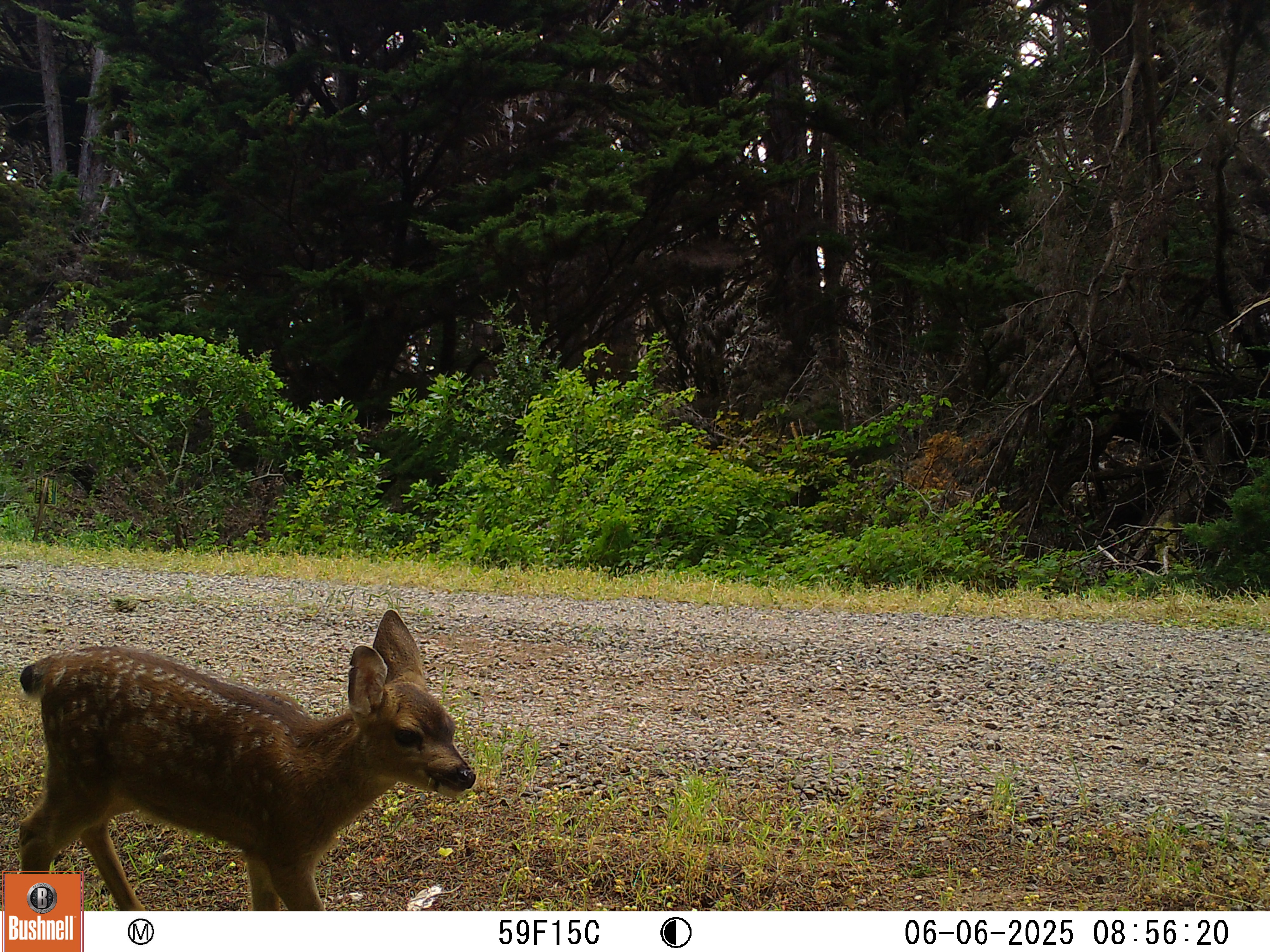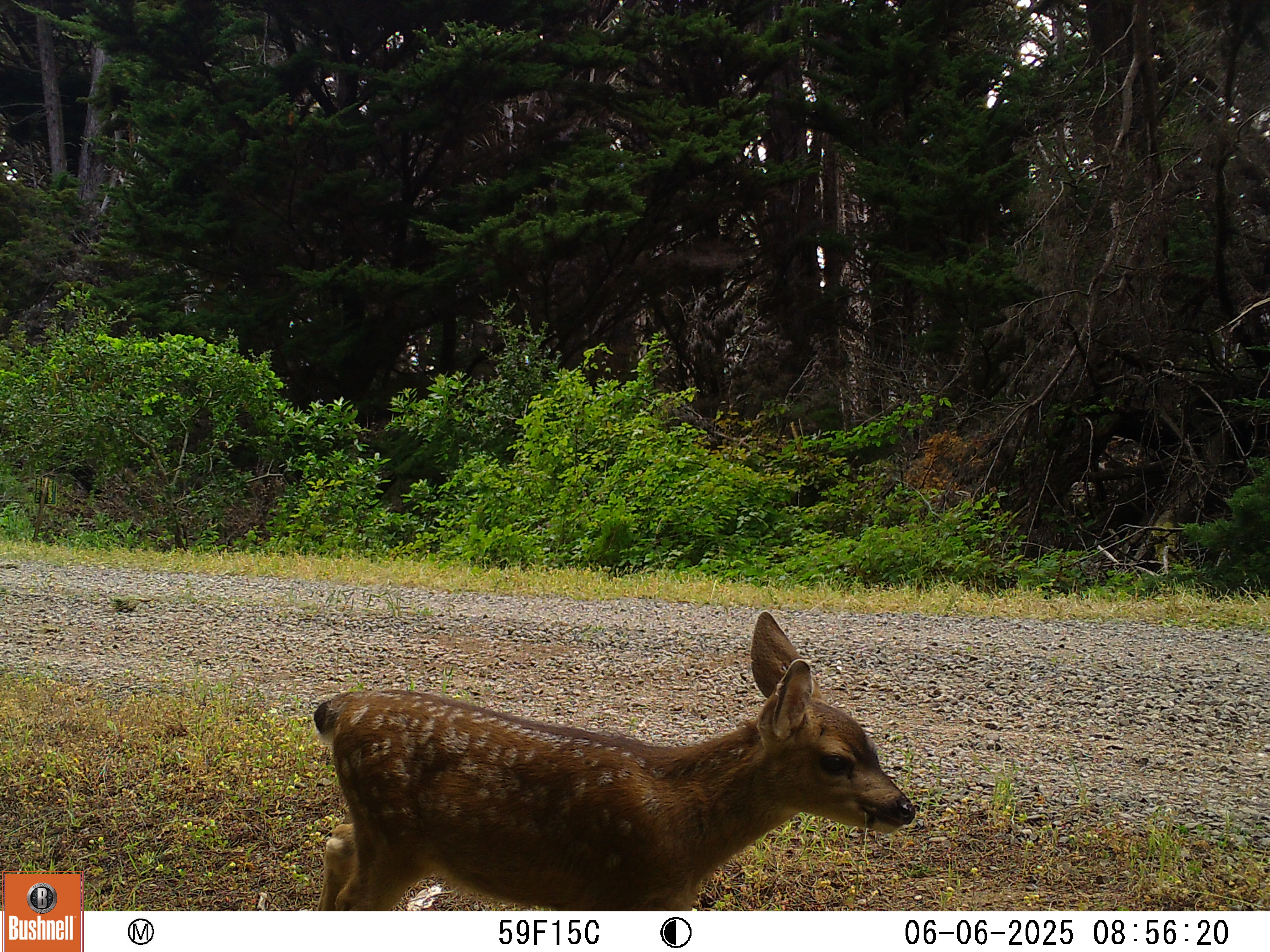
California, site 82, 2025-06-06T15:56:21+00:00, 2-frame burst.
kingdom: Animalia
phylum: Chordata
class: Mammalia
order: Artiodactyla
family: Cervidae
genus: Odocoileus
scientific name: Odocoileus hemionus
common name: mule deer